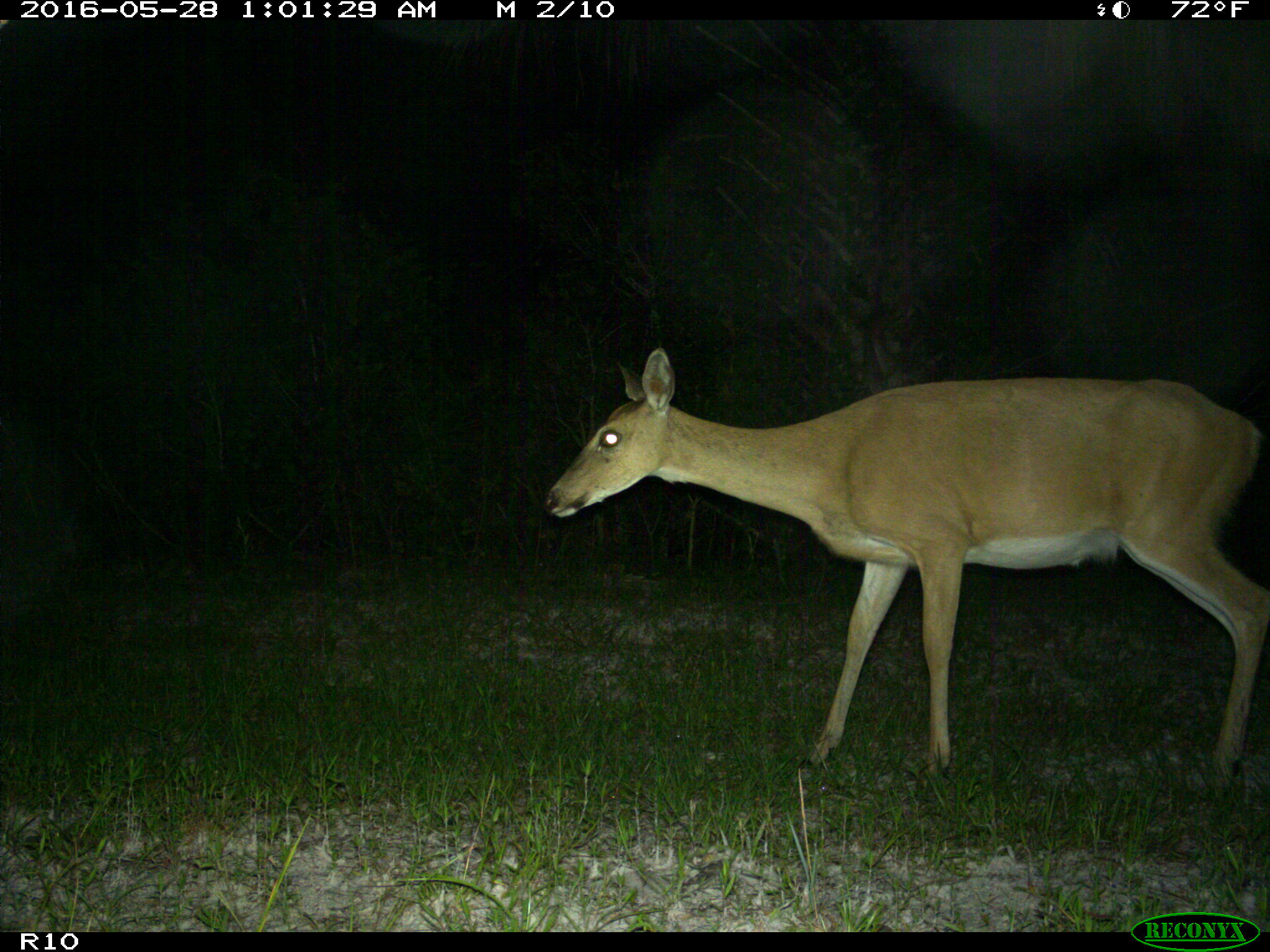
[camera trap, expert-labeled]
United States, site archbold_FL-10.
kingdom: Animalia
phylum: Chordata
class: Mammalia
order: Artiodactyla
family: Cervidae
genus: Odocoileus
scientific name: Odocoileus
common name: deer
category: unidentified deer